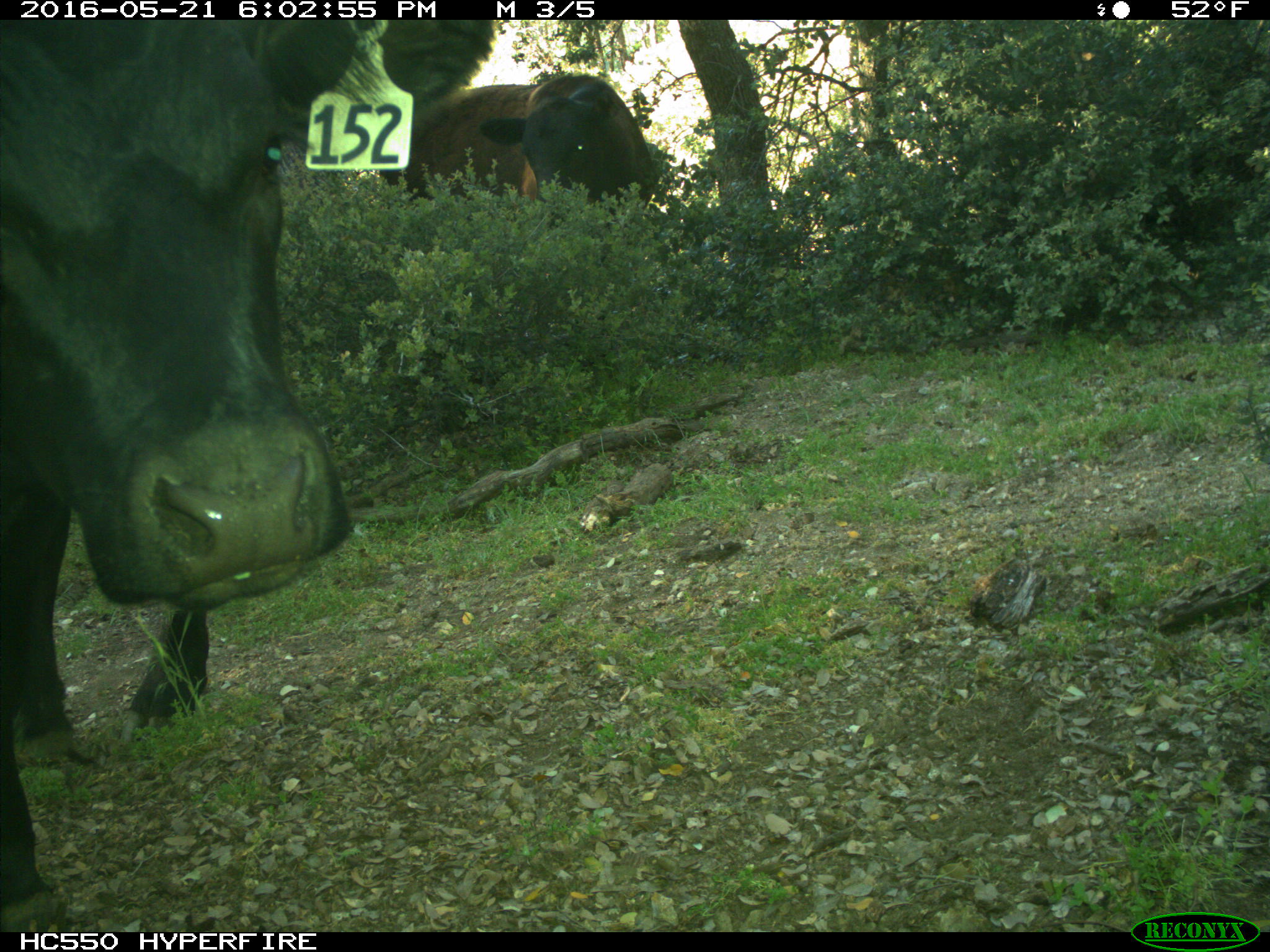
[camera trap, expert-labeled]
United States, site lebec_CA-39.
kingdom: Animalia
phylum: Chordata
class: Mammalia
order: Artiodactyla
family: Bovidae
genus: Bos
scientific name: Bos taurus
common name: domestic cow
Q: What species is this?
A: Bos taurus (domestic cow).